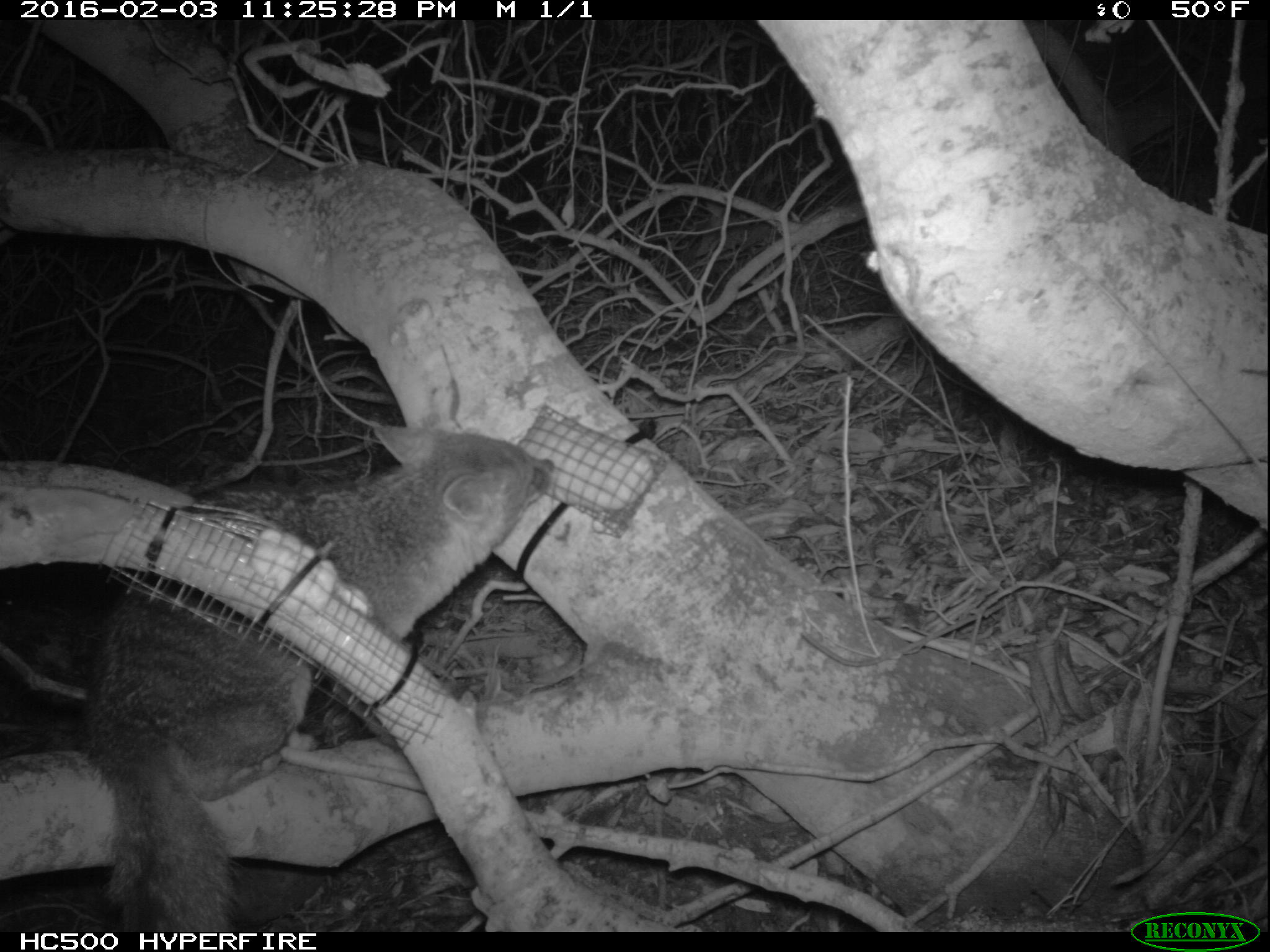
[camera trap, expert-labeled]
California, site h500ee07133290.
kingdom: Animalia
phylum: Chordata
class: Mammalia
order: Carnivora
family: Canidae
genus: Urocyon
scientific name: Urocyon littoralis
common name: island fox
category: fox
Fox (island fox) (Urocyon littoralis).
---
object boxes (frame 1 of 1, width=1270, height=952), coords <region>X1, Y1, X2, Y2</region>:
fox: <region>76, 420, 555, 932</region>